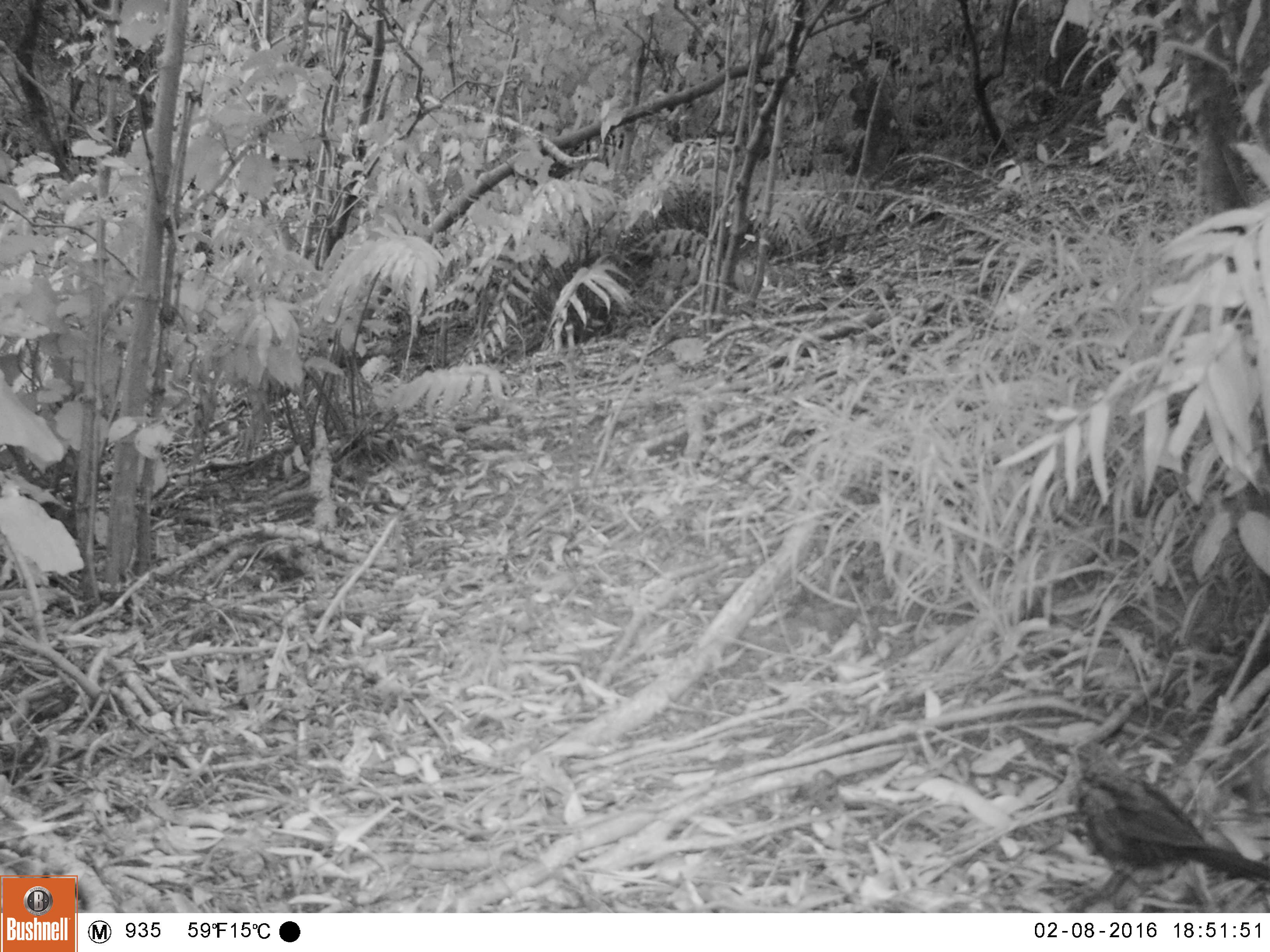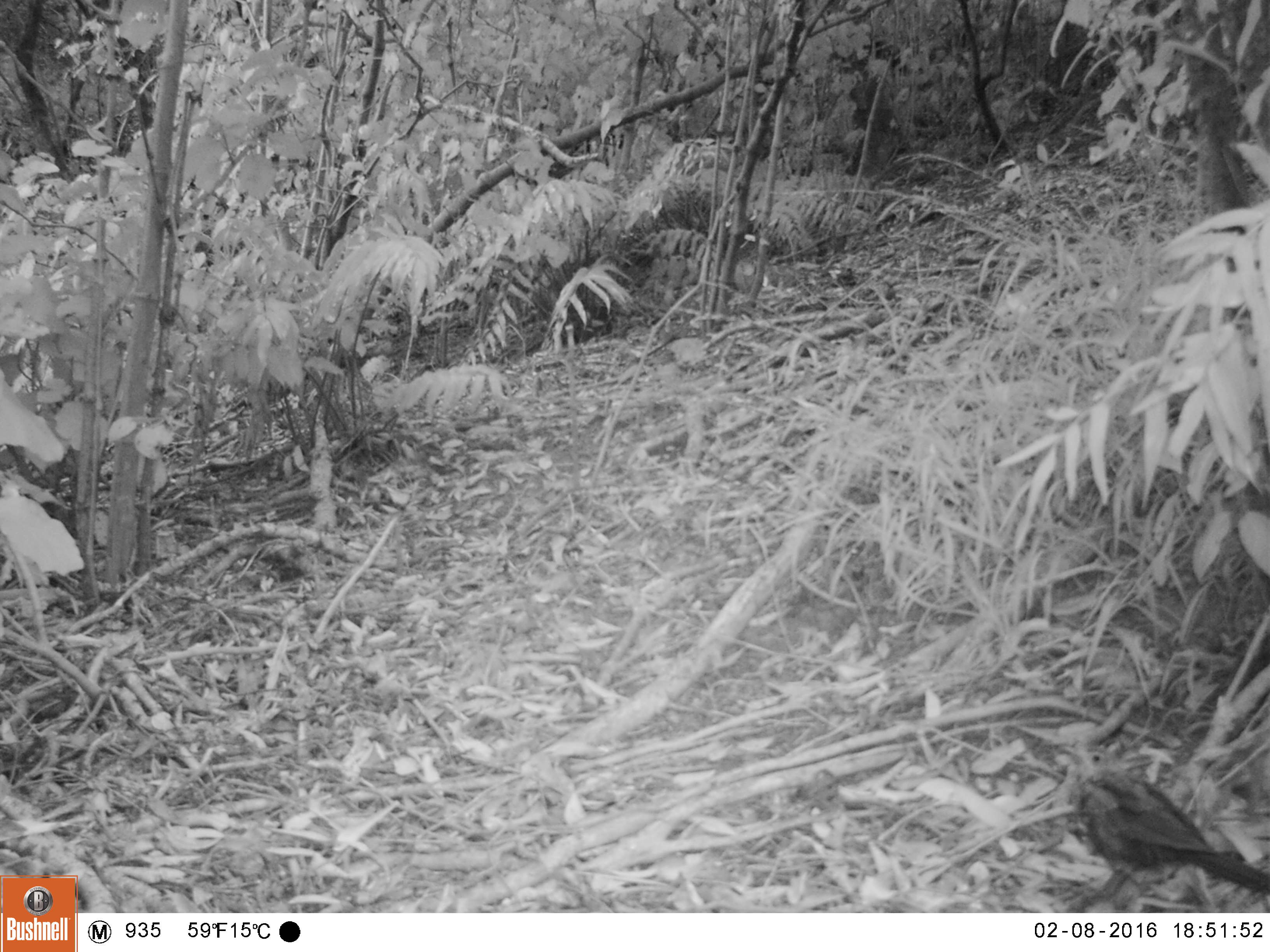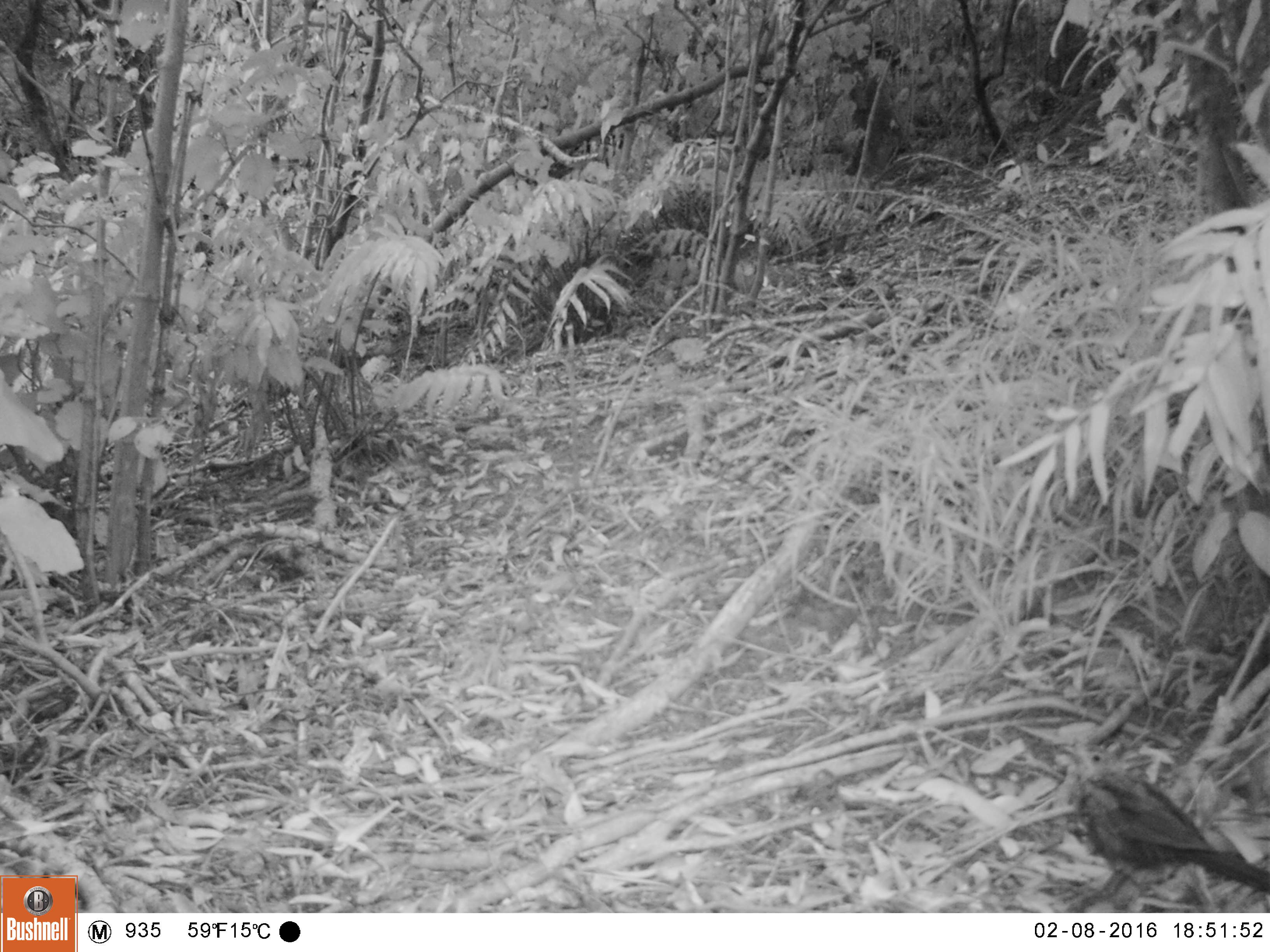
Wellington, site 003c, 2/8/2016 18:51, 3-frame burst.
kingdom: Animalia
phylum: Chordata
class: Aves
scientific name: Aves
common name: bird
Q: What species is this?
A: Bird (Aves).